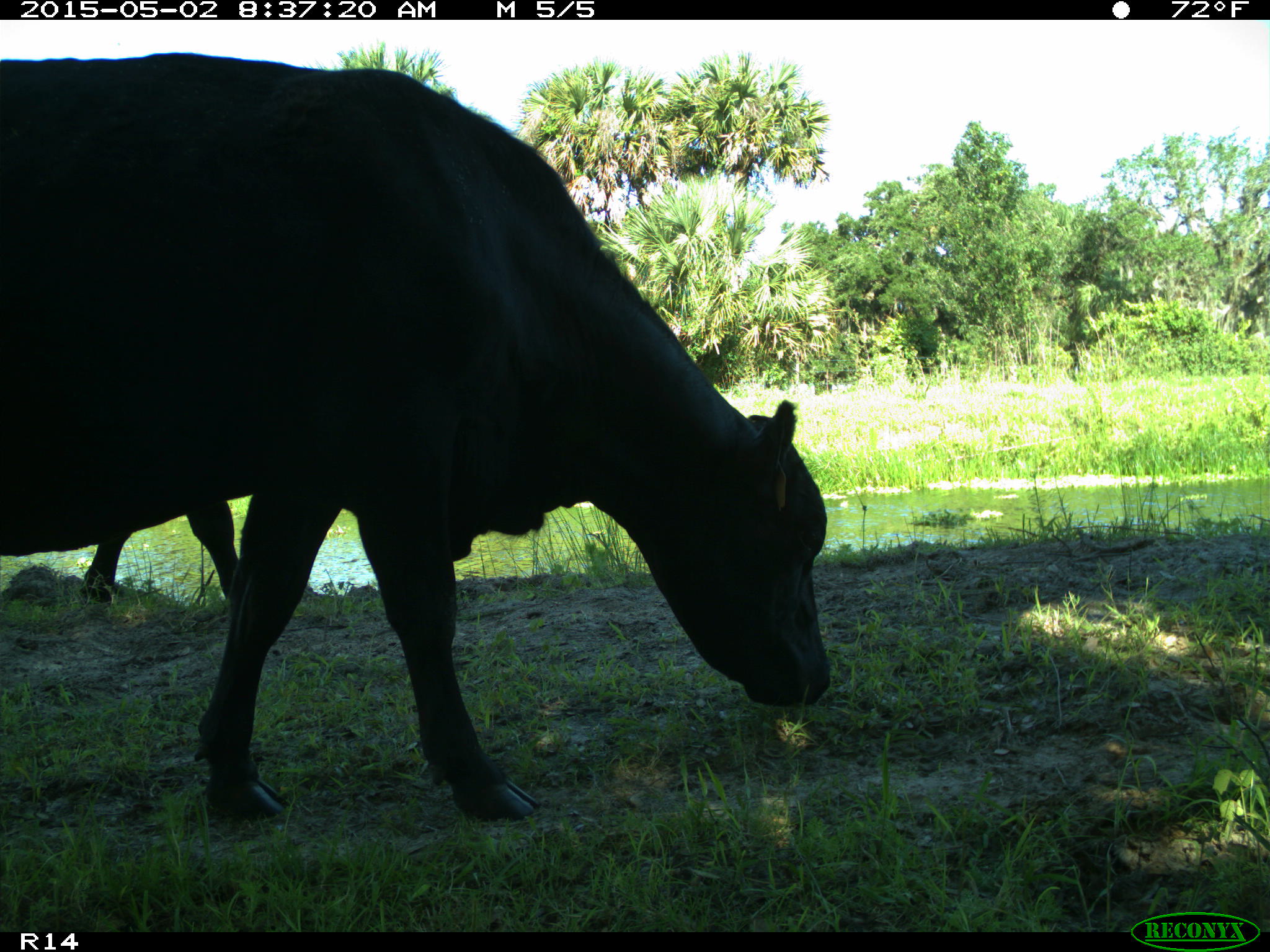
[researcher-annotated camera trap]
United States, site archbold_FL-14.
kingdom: Animalia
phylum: Chordata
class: Mammalia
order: Artiodactyla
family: Bovidae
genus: Bos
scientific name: Bos taurus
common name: domestic cow